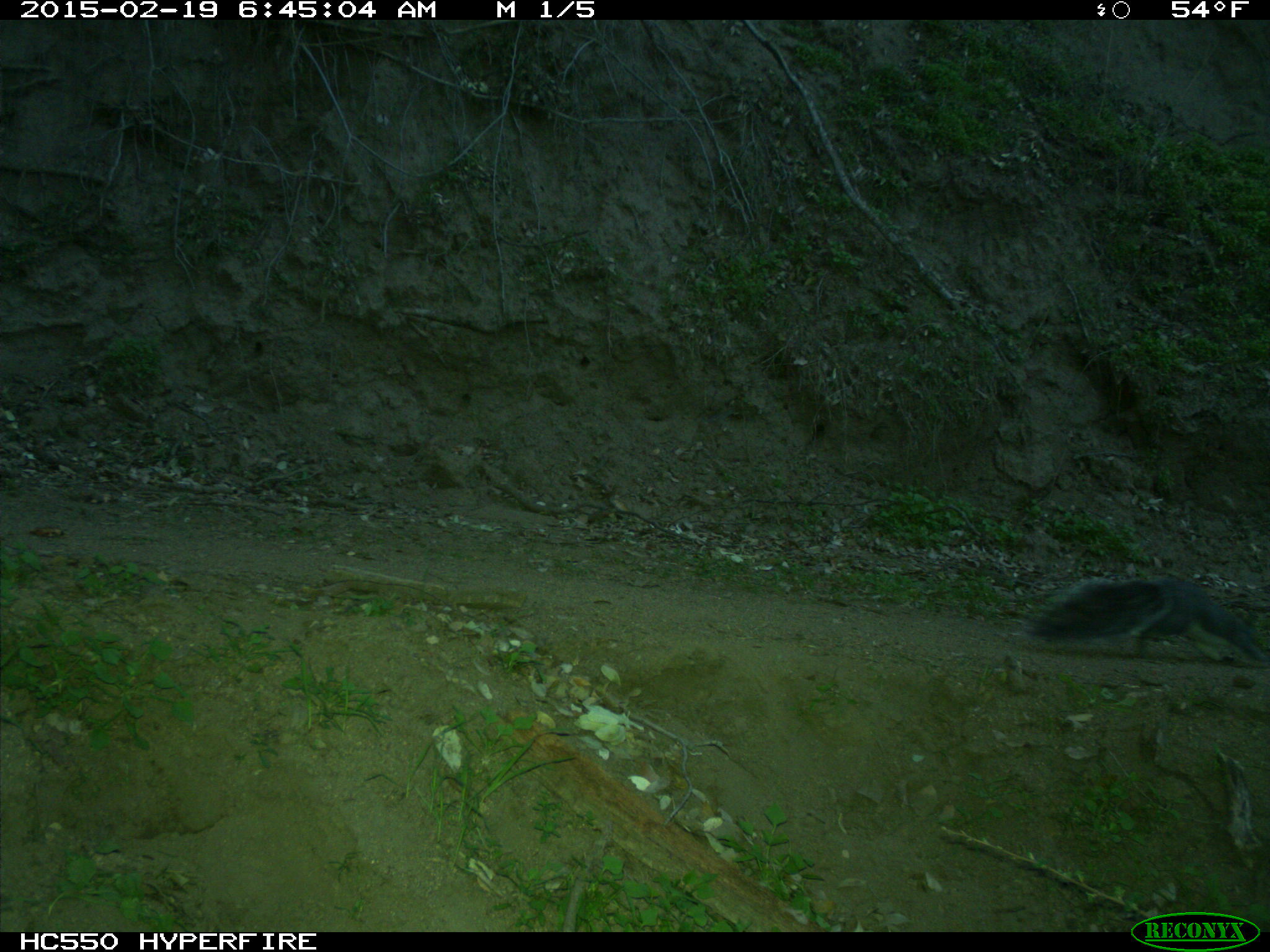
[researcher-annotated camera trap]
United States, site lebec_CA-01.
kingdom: Animalia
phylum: Chordata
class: Mammalia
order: Rodentia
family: Sciuridae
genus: Sciurus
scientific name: Sciurus carolinensis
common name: eastern gray squirrel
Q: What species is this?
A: Sciurus carolinensis (eastern gray squirrel).